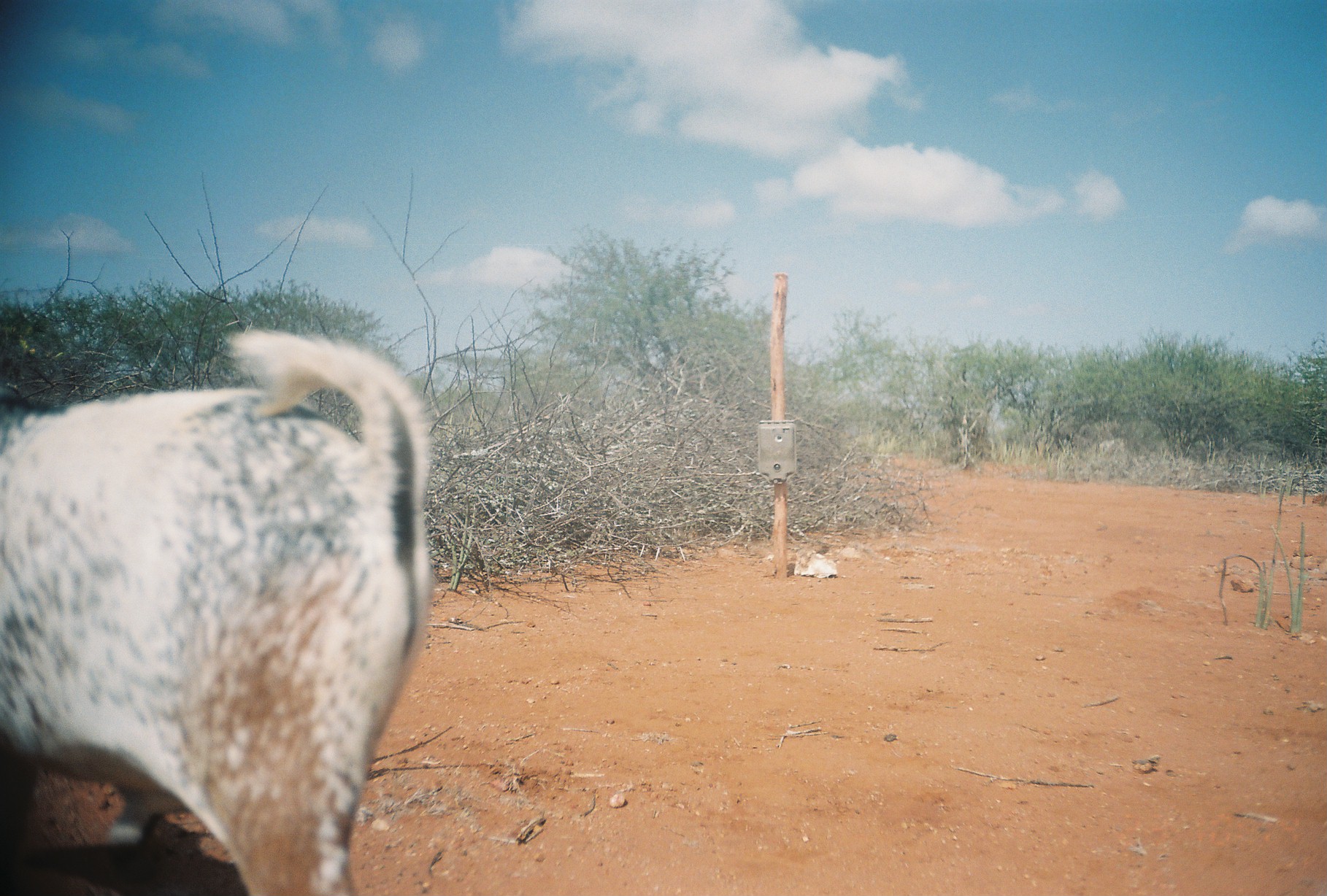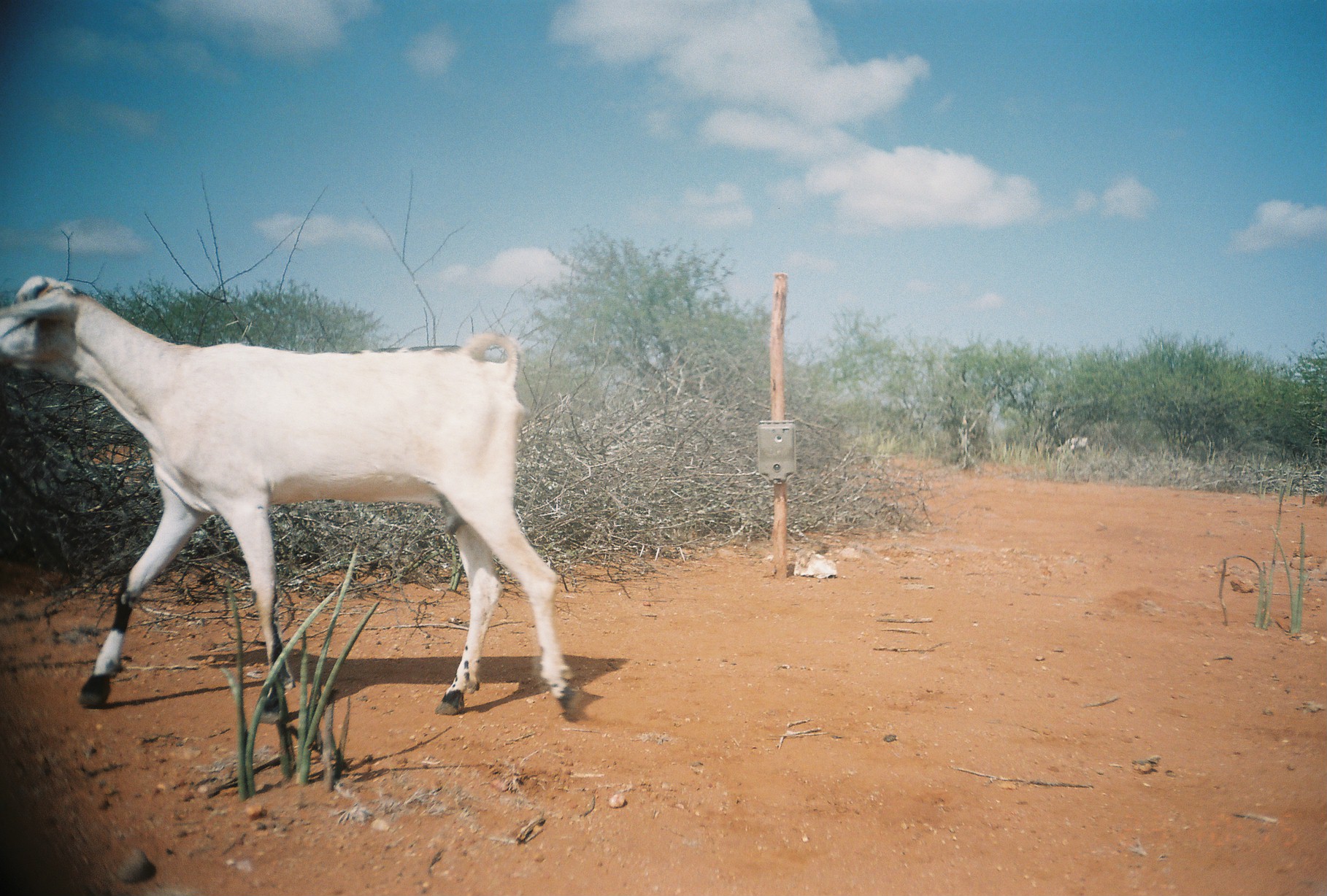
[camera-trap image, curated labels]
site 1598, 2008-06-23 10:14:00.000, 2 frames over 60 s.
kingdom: Animalia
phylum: Chordata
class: Mammalia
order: Artiodactyla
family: Bovidae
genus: Capra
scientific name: Capra aegagrus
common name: wild goat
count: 2